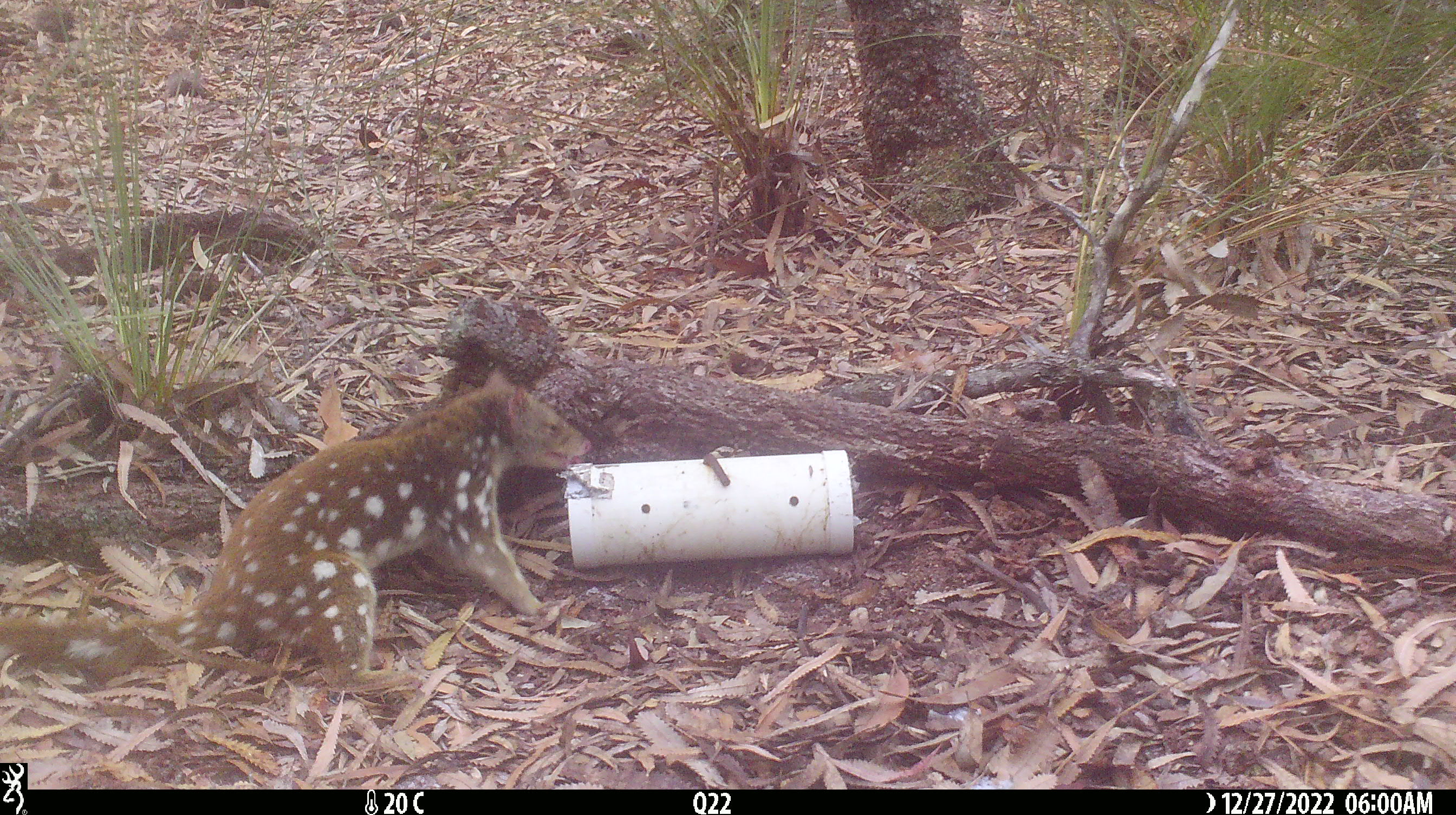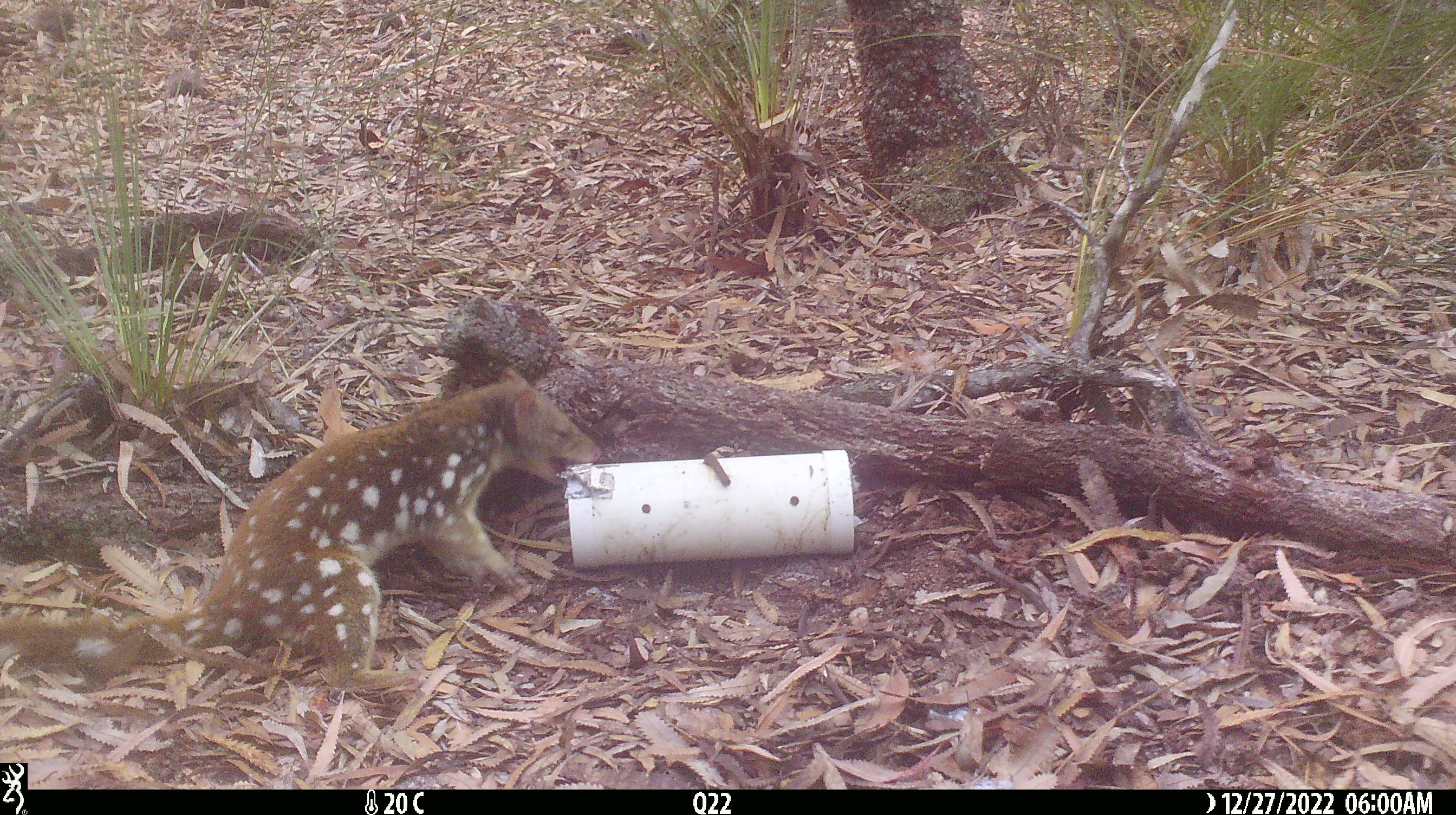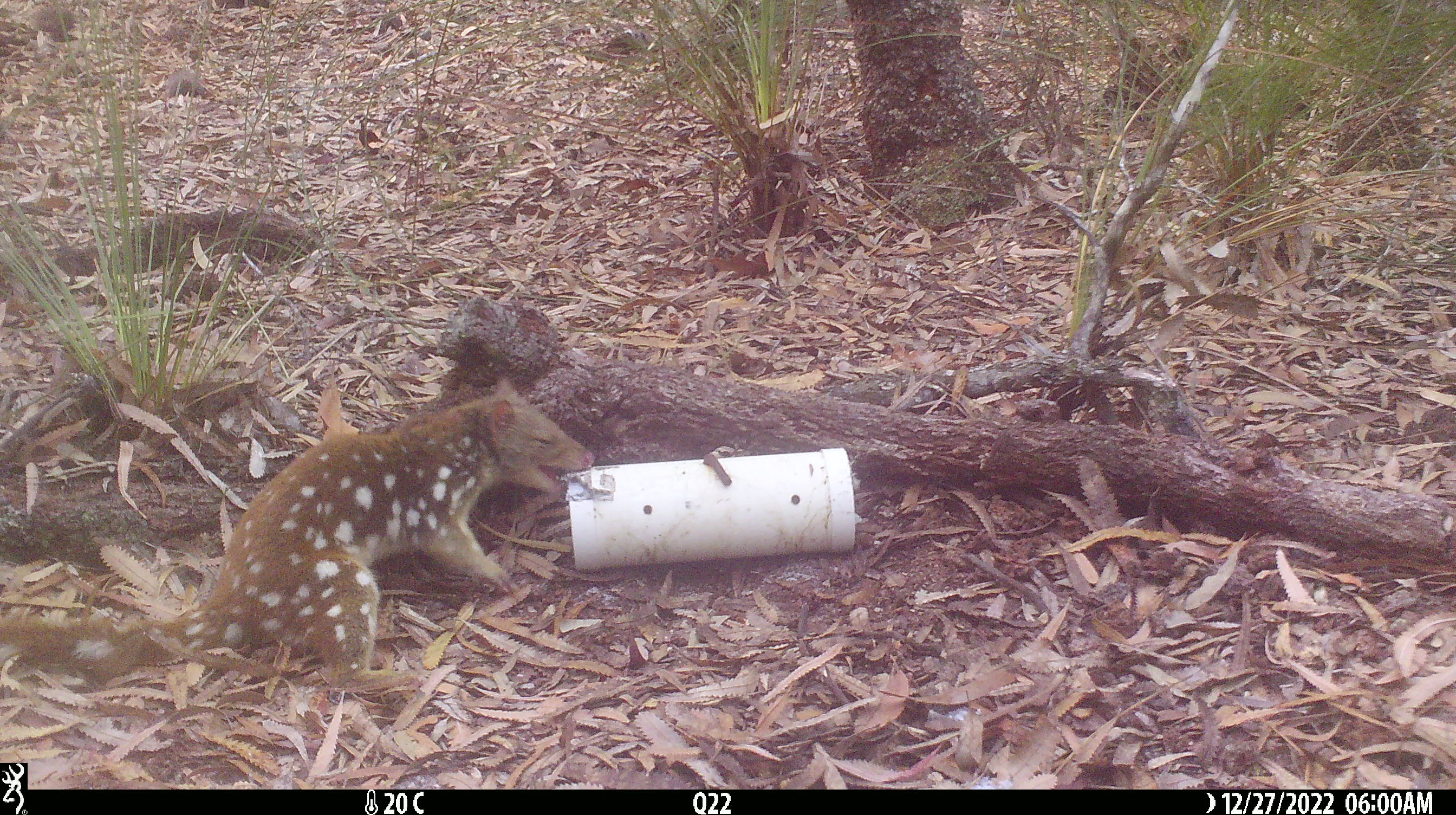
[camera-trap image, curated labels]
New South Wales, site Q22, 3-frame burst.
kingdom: Animalia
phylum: Chordata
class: Mammalia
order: Dasyuromorphia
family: Dasyuridae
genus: Dasyurus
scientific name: Dasyurus maculatus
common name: spotted-tailed quoll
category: quoll